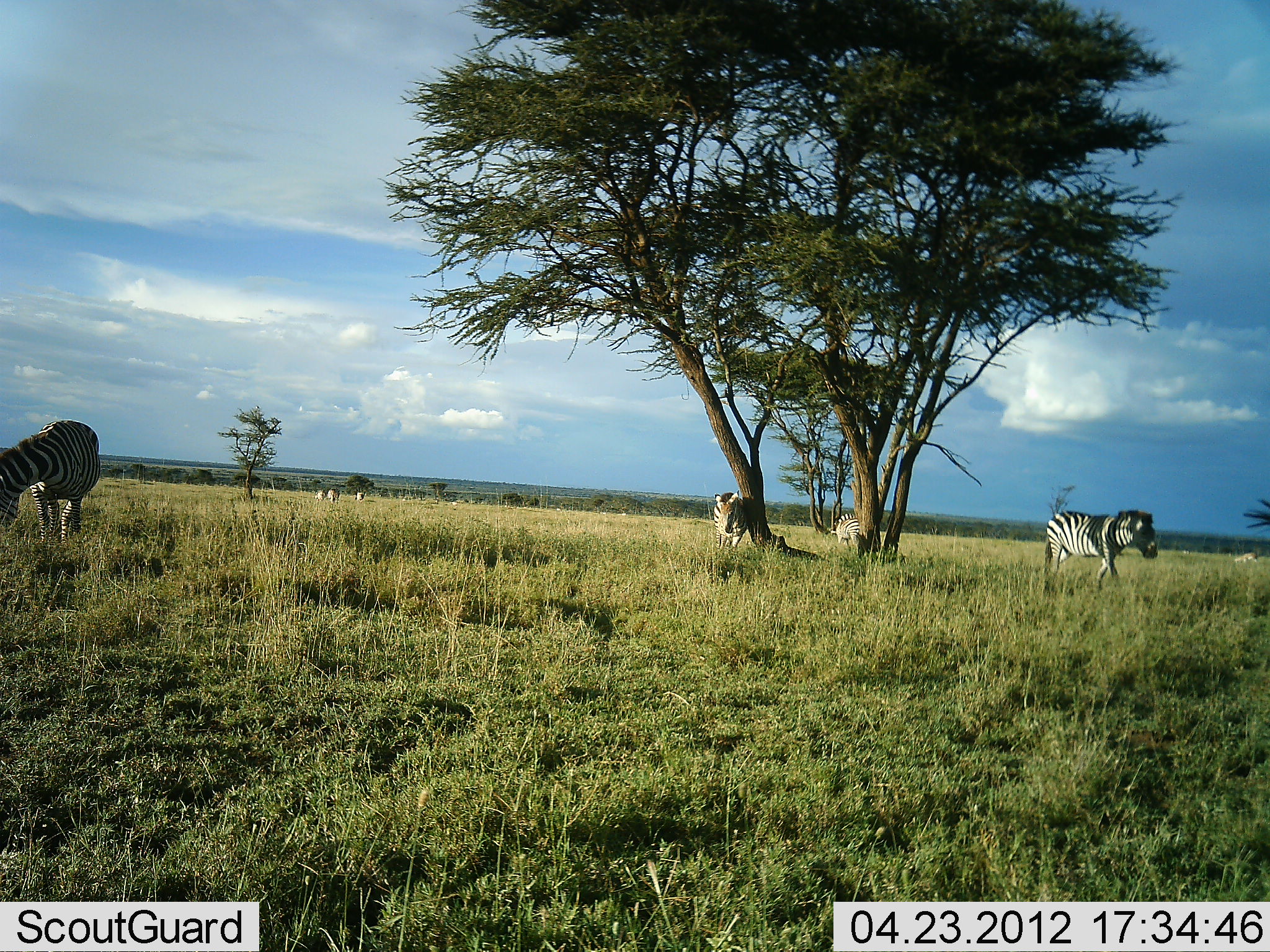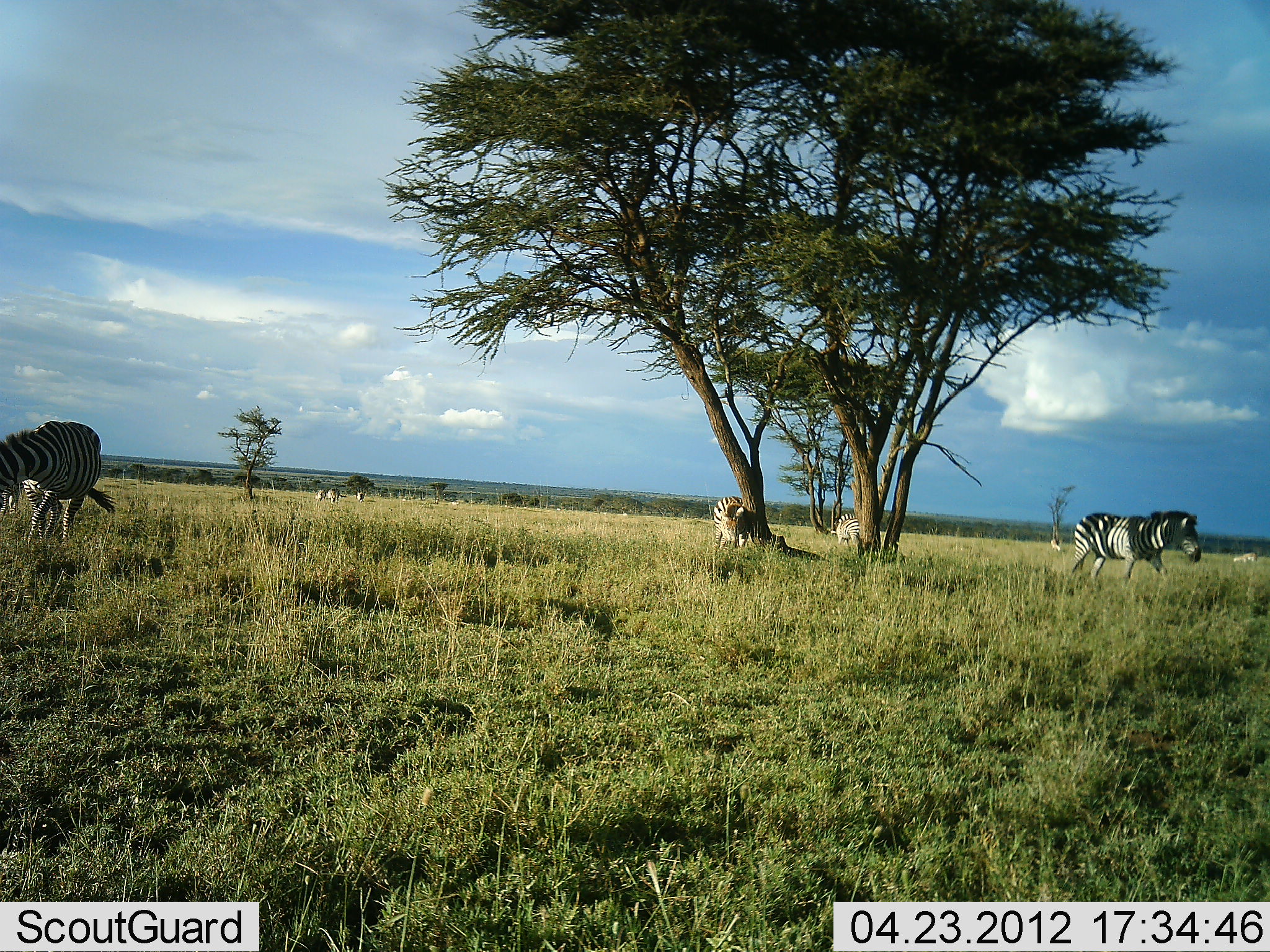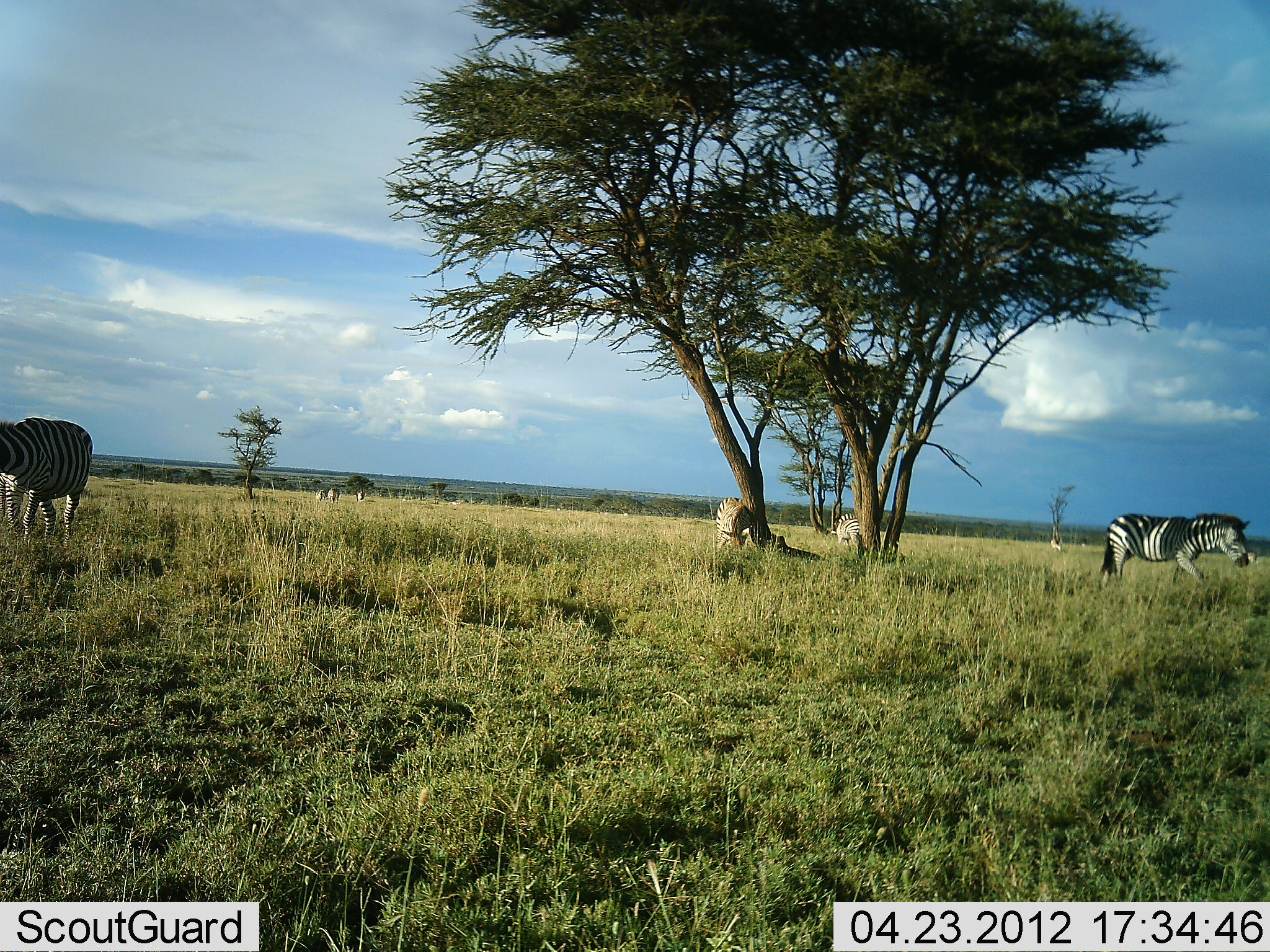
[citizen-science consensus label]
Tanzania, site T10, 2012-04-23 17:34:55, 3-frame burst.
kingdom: Animalia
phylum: Chordata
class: Mammalia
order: Perissodactyla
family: Equidae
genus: Equus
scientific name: Equus quagga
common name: plains zebra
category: zebra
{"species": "zebra (plains zebra) (Equus quagga)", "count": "5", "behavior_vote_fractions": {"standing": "64%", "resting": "5%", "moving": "77%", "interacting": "5%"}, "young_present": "0%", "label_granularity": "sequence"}